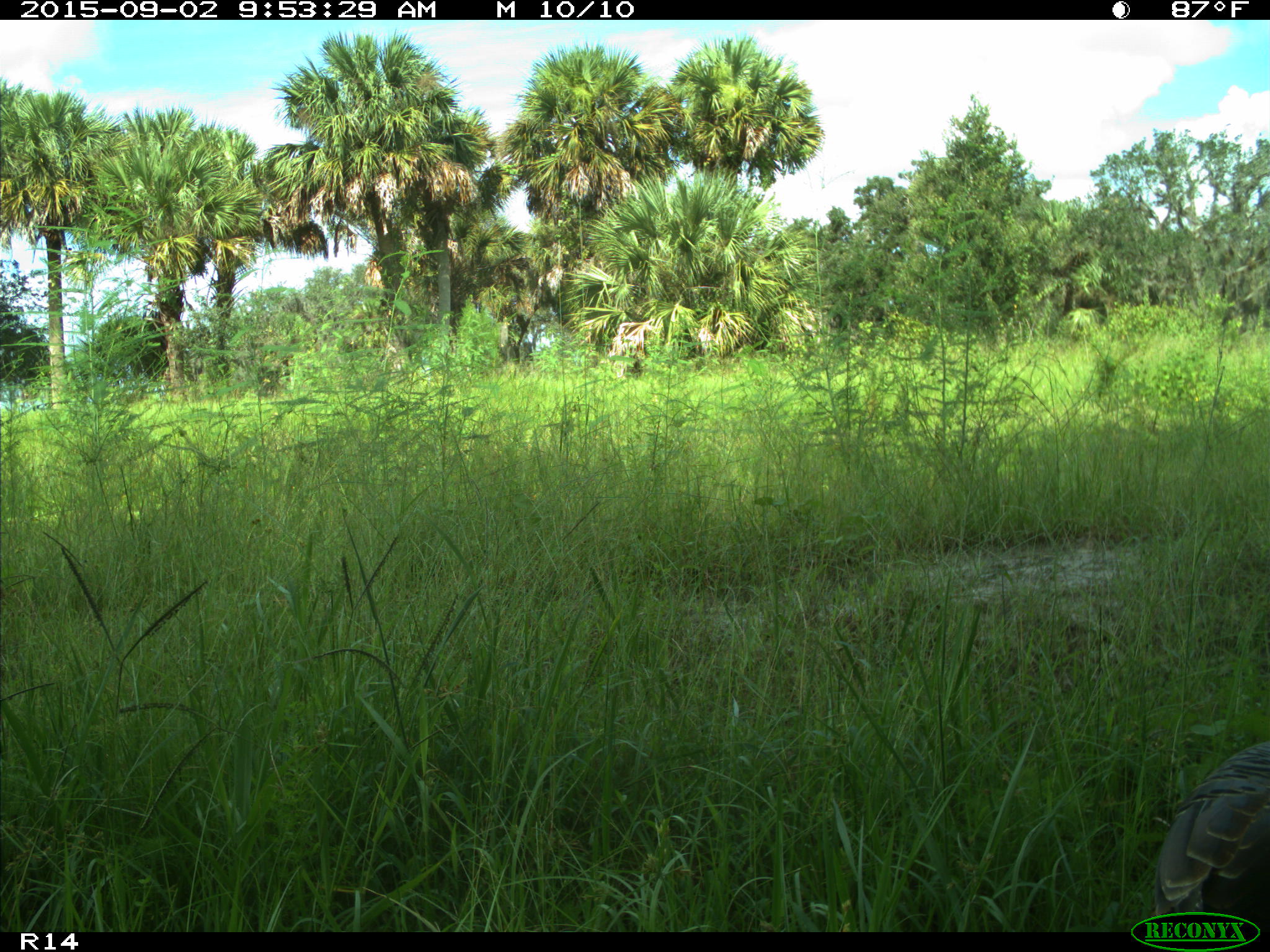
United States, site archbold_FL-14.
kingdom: Animalia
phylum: Chordata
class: Aves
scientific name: Aves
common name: birds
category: unidentified bird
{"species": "unidentified bird (birds) (Aves)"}